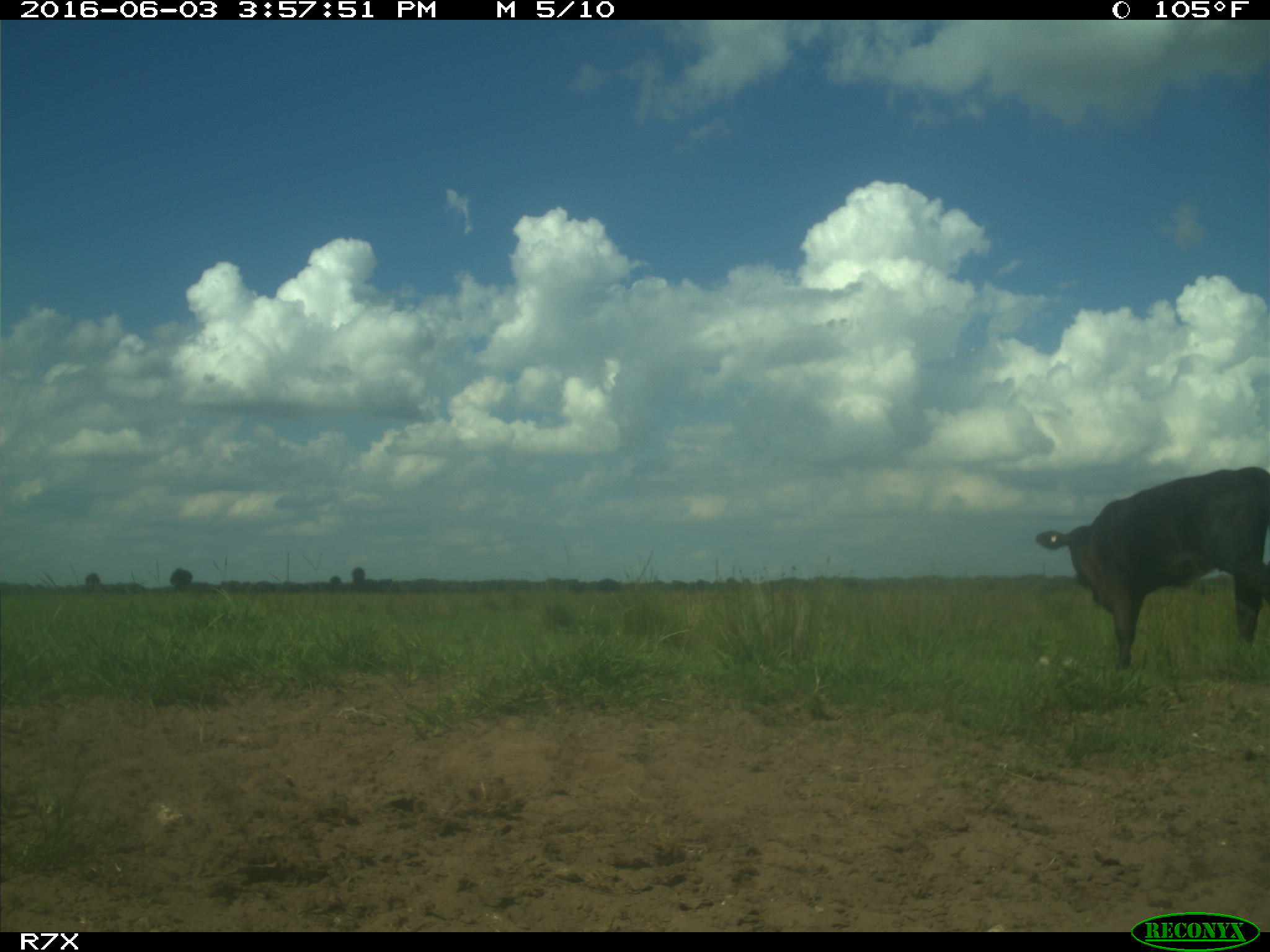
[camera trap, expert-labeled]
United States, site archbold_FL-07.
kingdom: Animalia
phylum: Chordata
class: Mammalia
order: Artiodactyla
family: Bovidae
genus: Bos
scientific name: Bos taurus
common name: domestic cow